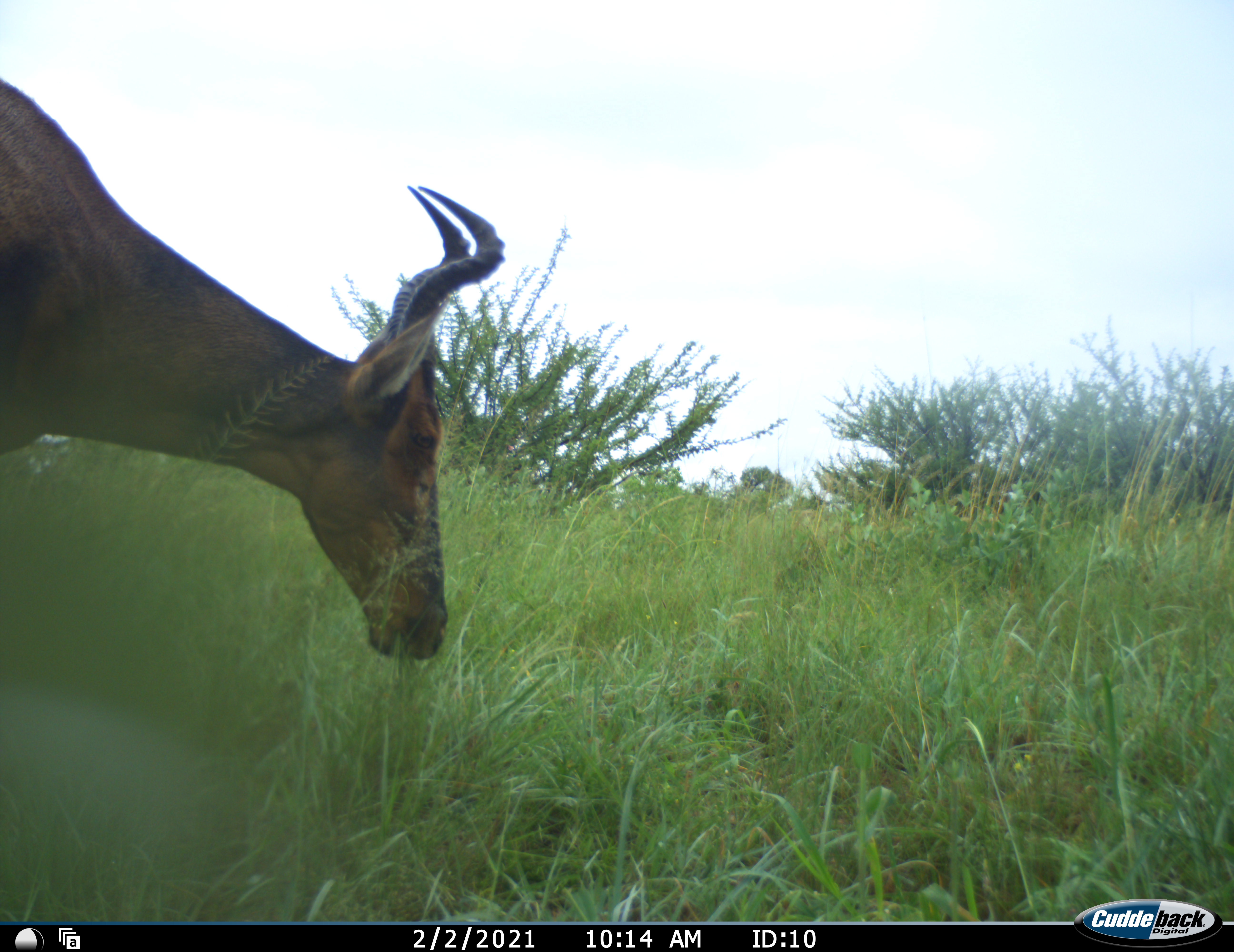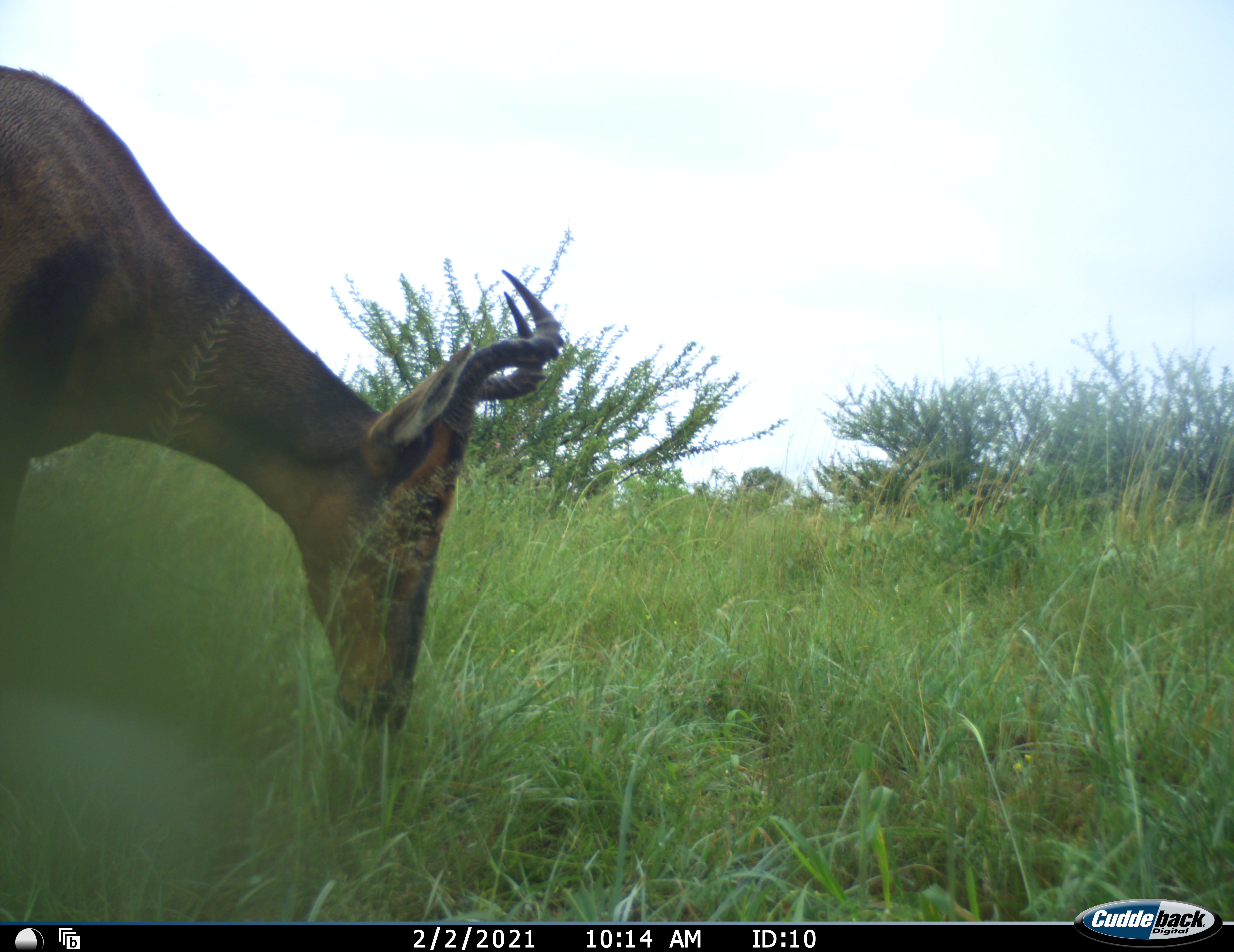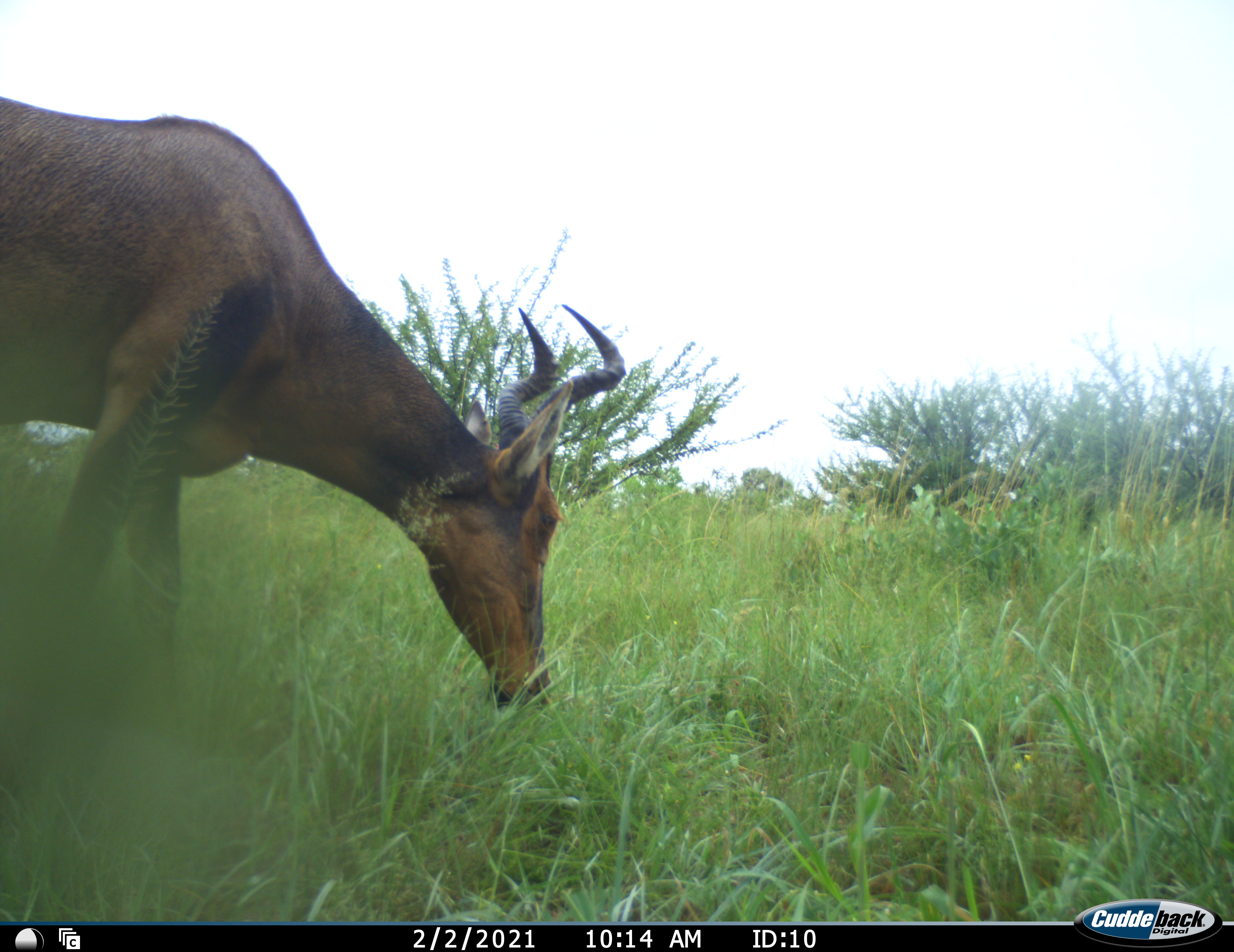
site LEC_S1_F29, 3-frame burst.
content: unidentified animal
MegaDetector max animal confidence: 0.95